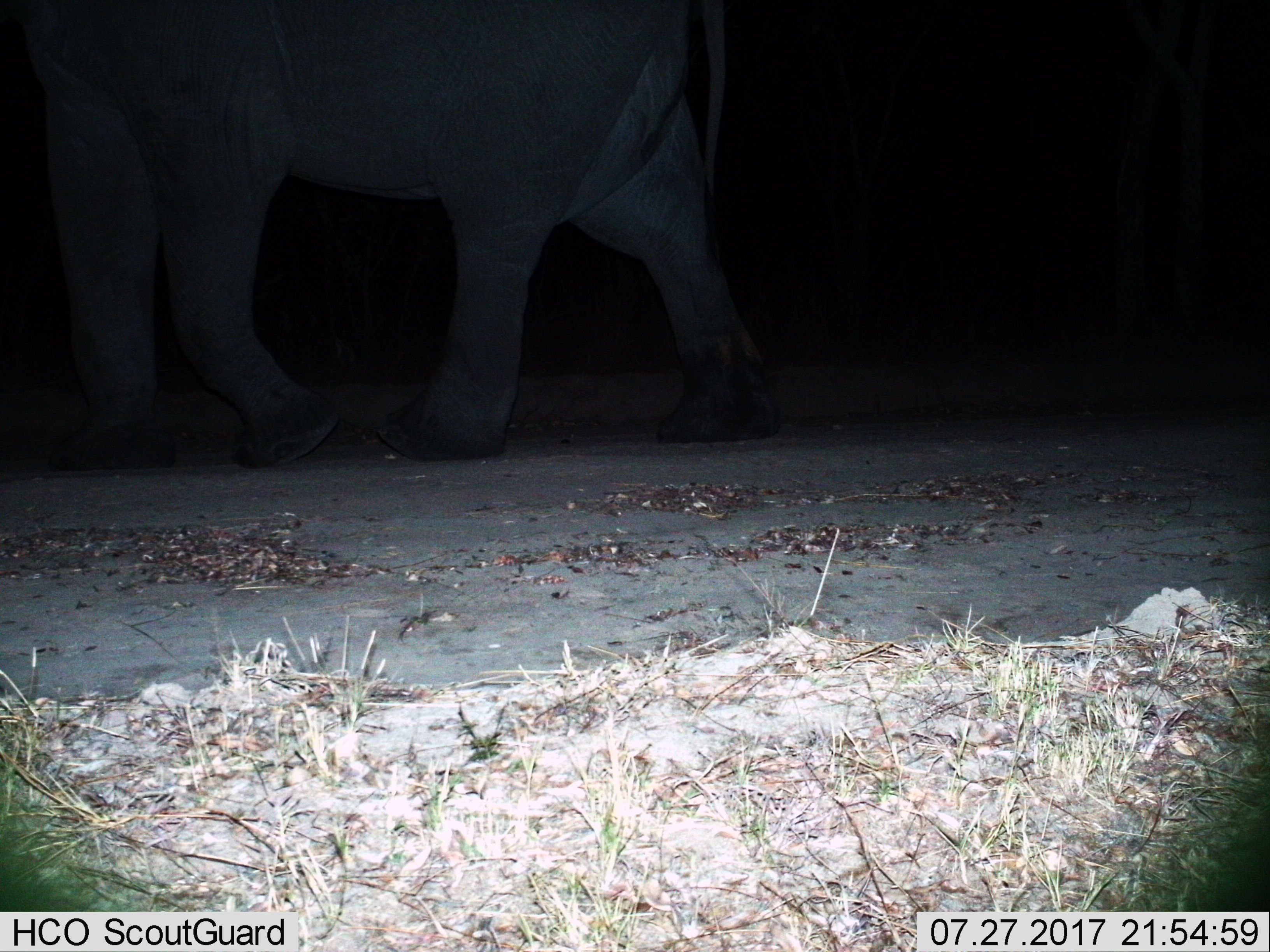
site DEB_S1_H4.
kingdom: Animalia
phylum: Chordata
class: Mammalia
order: Proboscidea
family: Elephantidae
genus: Loxodonta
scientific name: Loxodonta africana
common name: african bush elephant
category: elephant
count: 1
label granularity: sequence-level